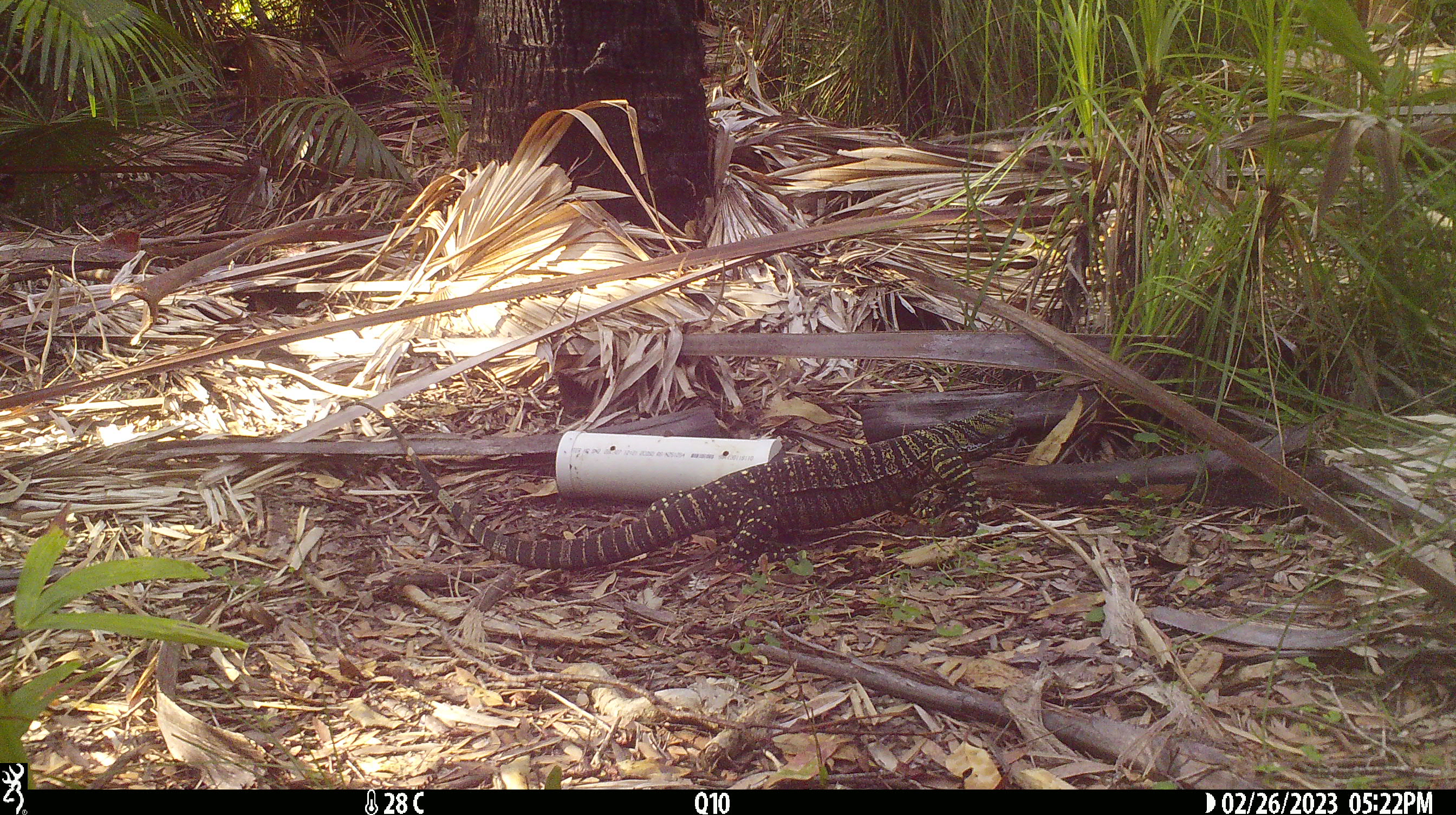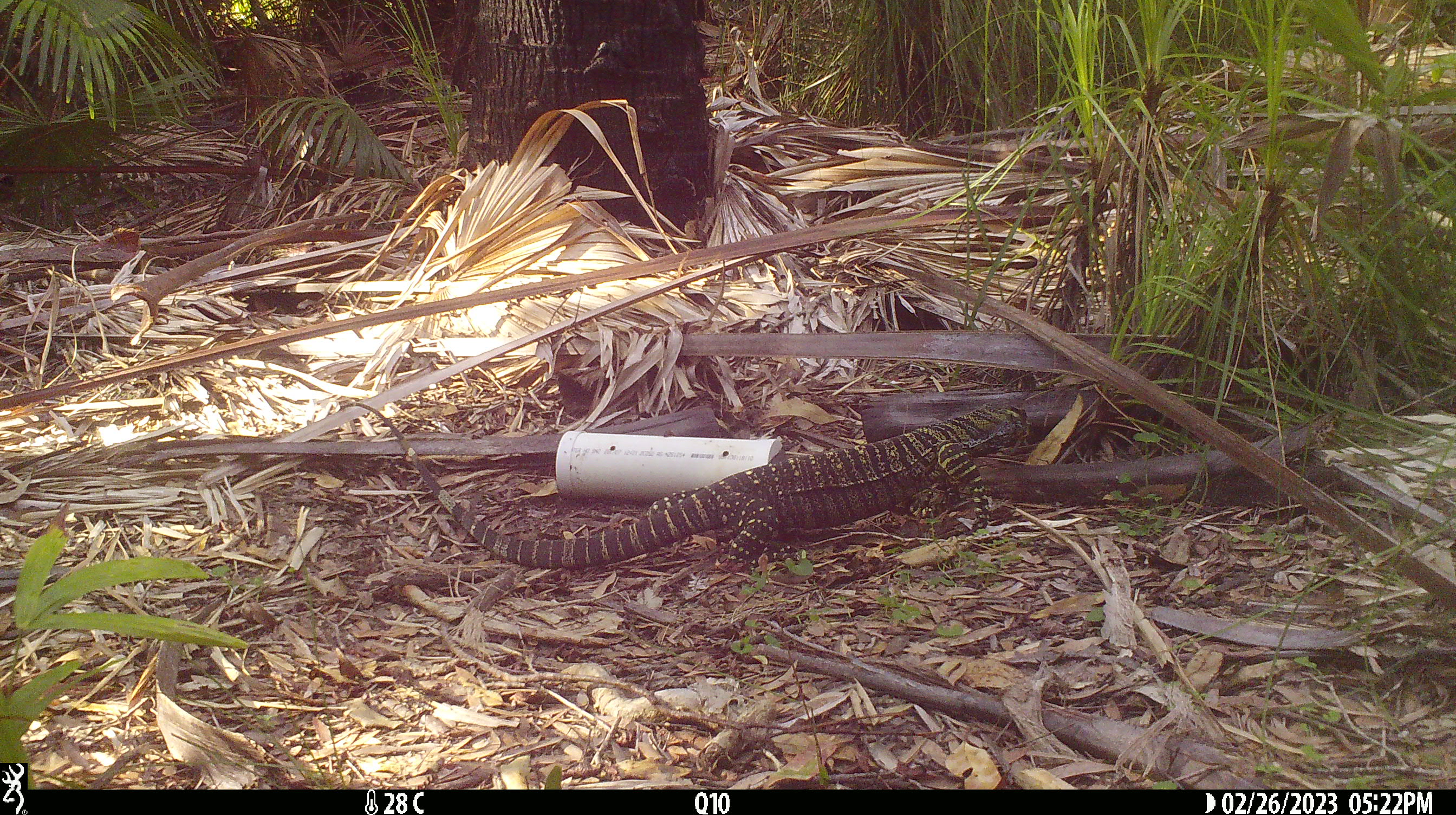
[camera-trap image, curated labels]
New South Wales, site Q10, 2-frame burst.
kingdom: Animalia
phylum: Chordata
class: Reptilia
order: Squamata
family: Varanidae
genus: Varanus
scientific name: Varanus varius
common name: lace monitor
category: goanna